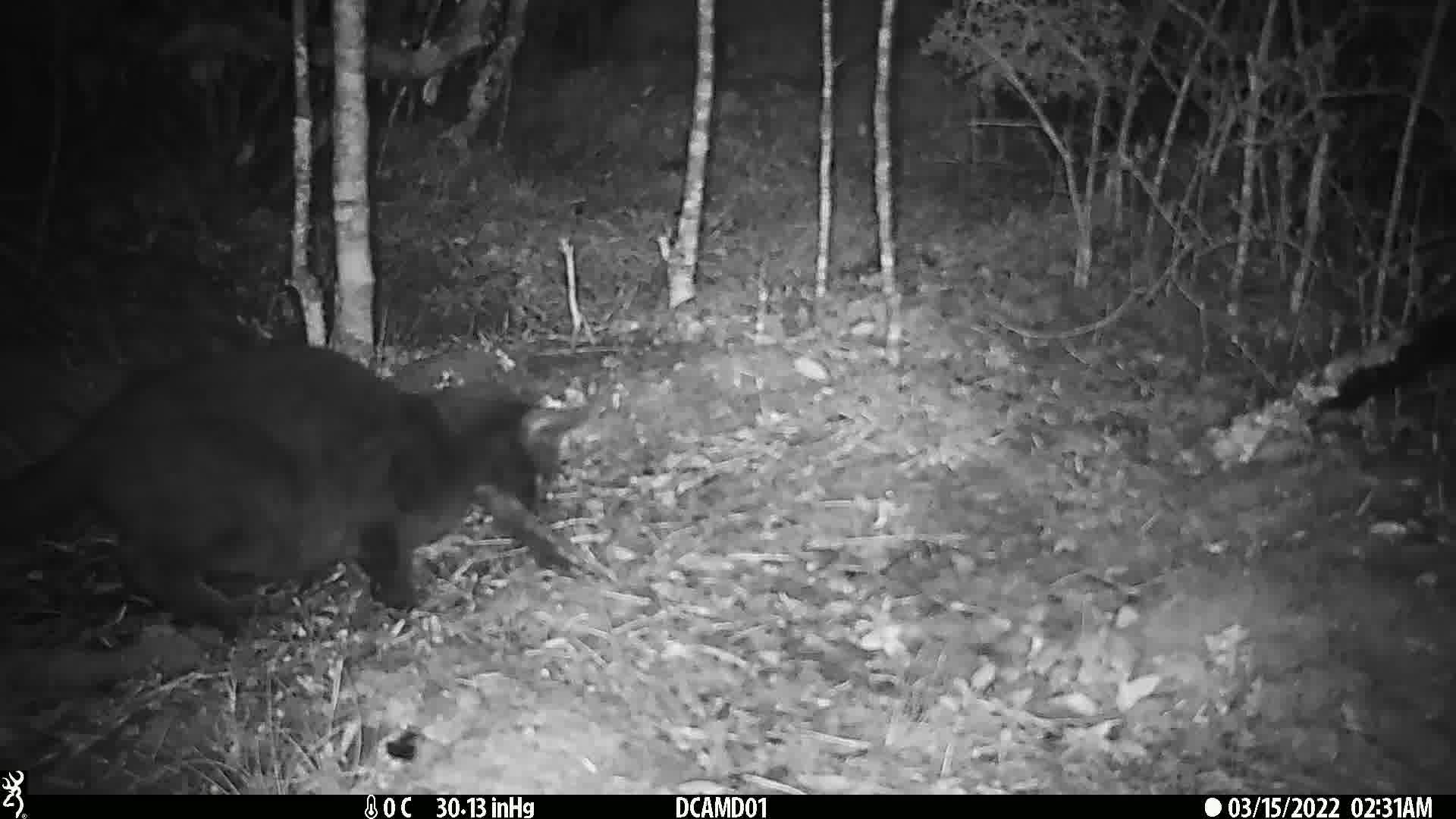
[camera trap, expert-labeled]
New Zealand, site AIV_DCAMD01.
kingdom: Animalia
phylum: Chordata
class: Mammalia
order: Carnivora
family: Felidae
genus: Felis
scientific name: Felis catus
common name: domestic cat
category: cat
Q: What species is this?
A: Cat (domestic cat) (Felis catus).